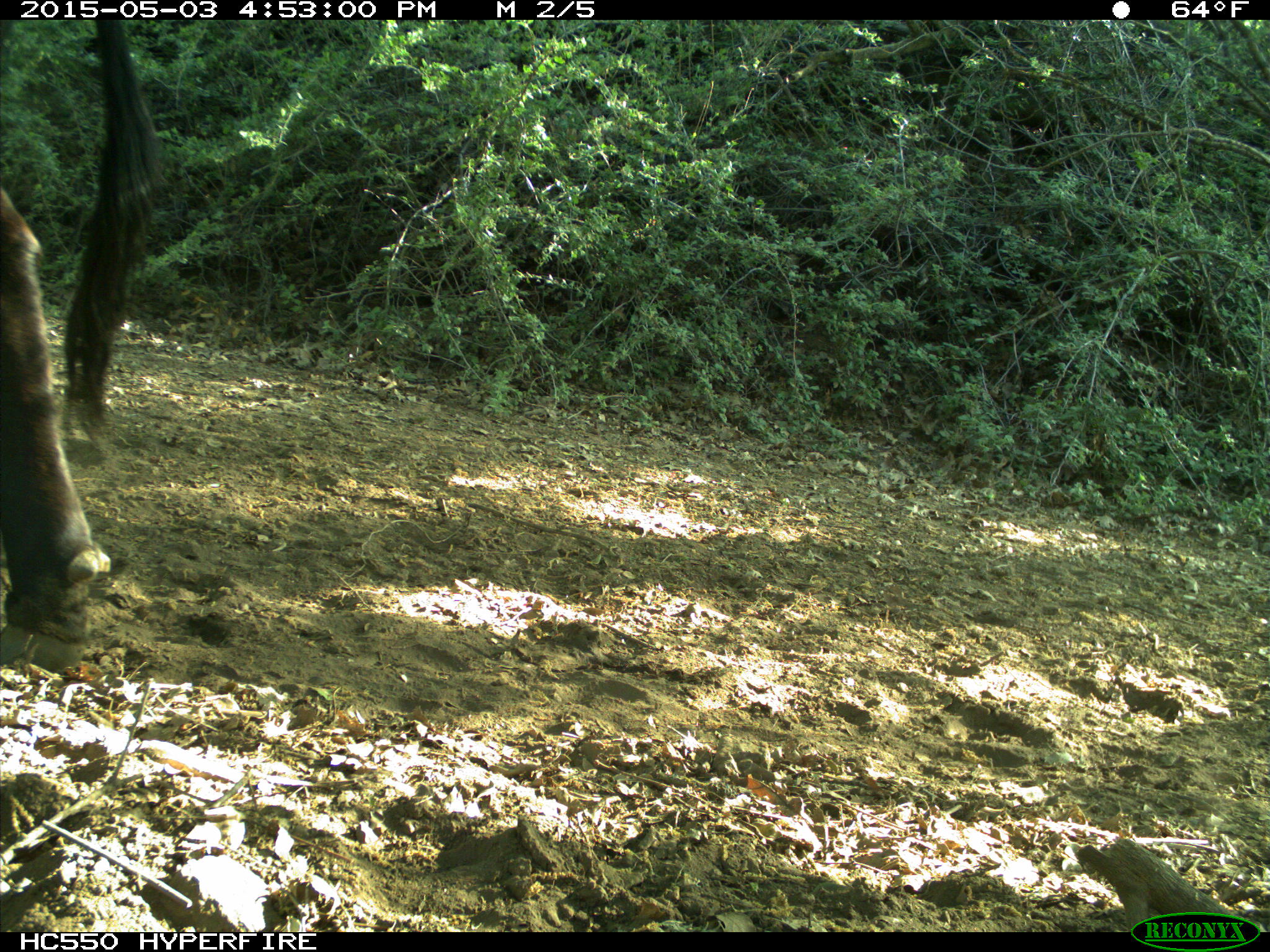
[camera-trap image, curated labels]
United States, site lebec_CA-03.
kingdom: Animalia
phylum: Chordata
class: Mammalia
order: Artiodactyla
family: Bovidae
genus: Bos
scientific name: Bos taurus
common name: domestic cow